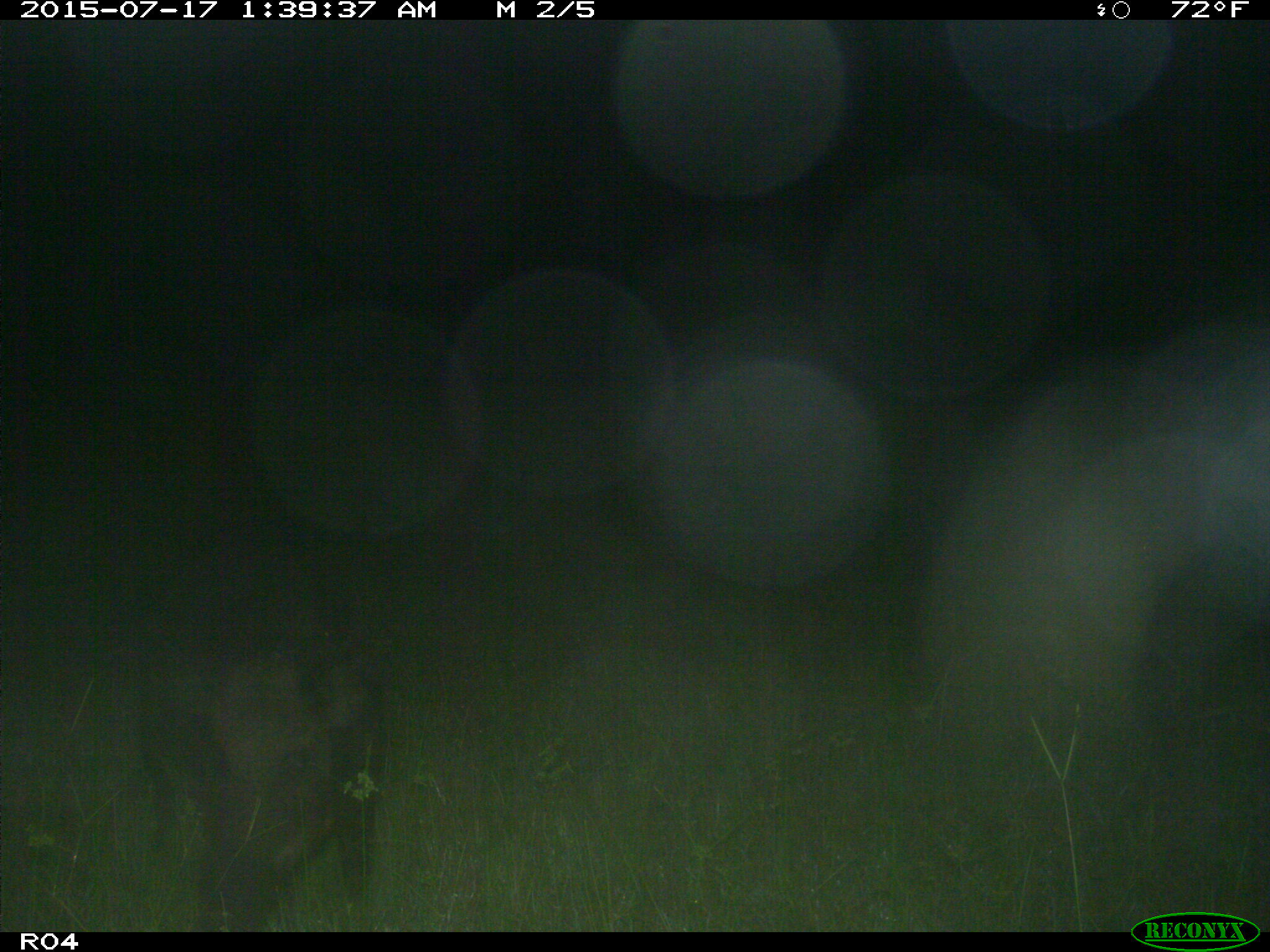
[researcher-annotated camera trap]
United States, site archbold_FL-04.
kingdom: Animalia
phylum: Chordata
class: Mammalia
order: Artiodactyla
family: Suidae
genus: Sus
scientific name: Sus scrofa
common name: wild boar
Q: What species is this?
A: Sus scrofa (wild boar).